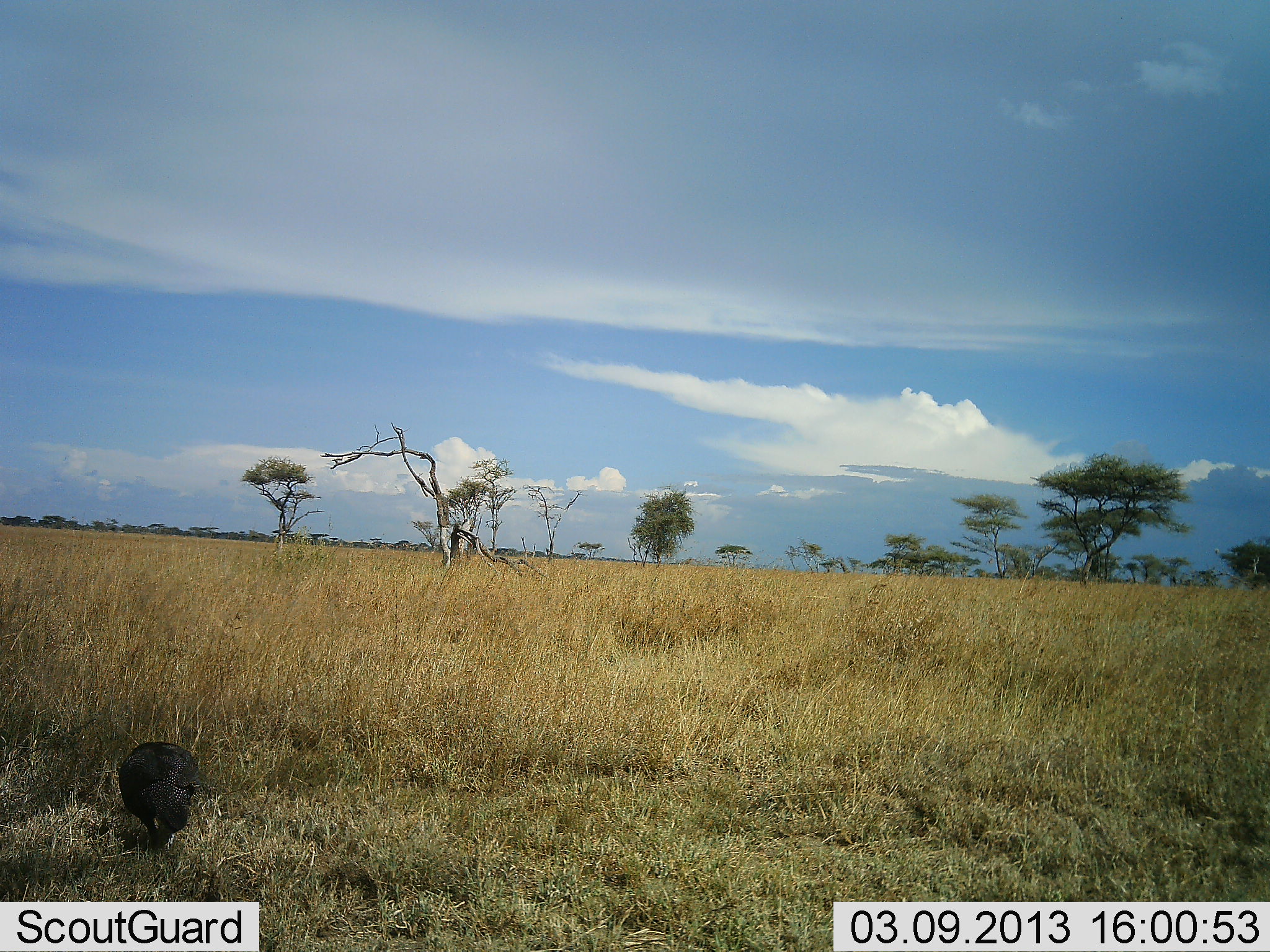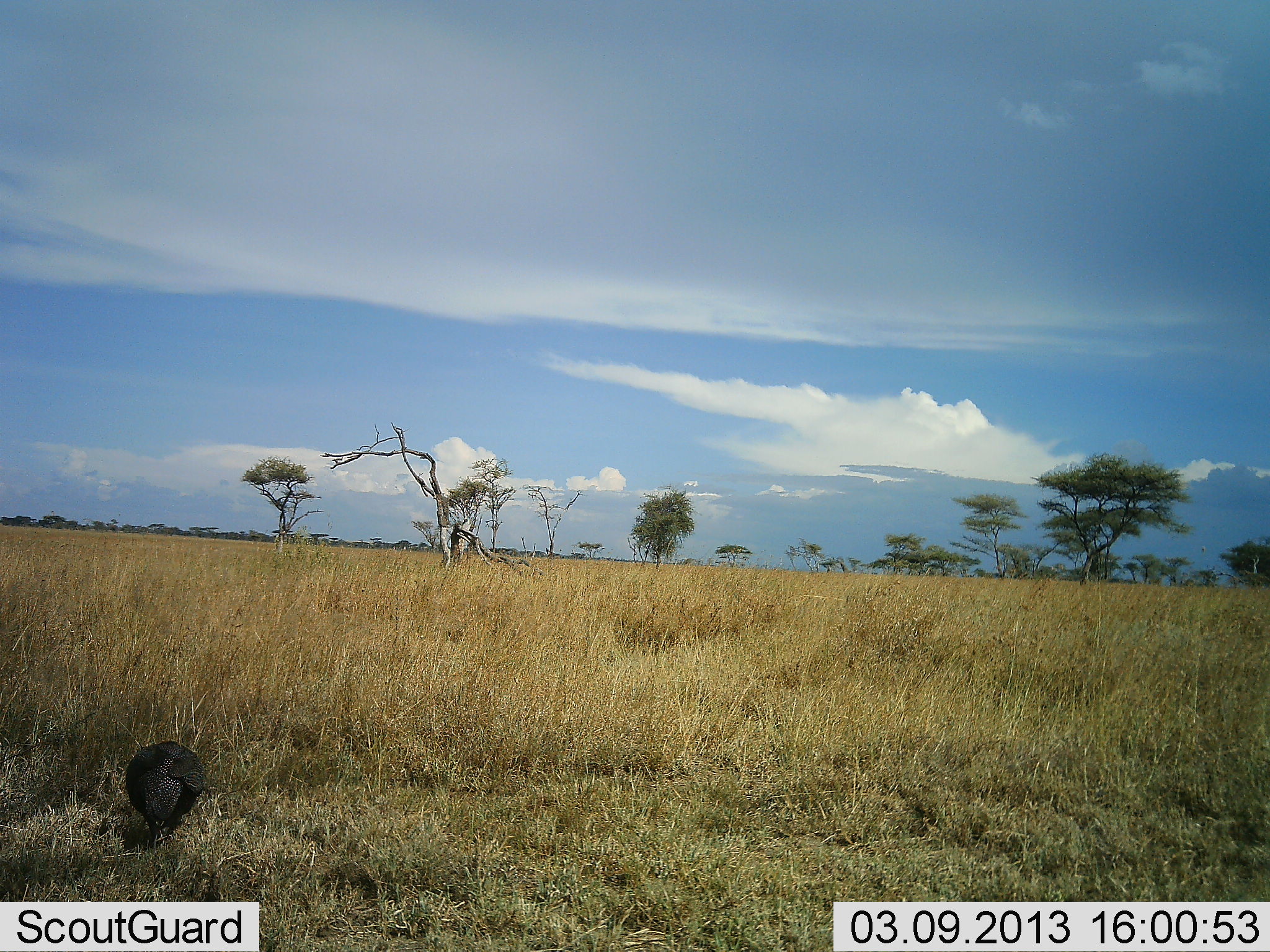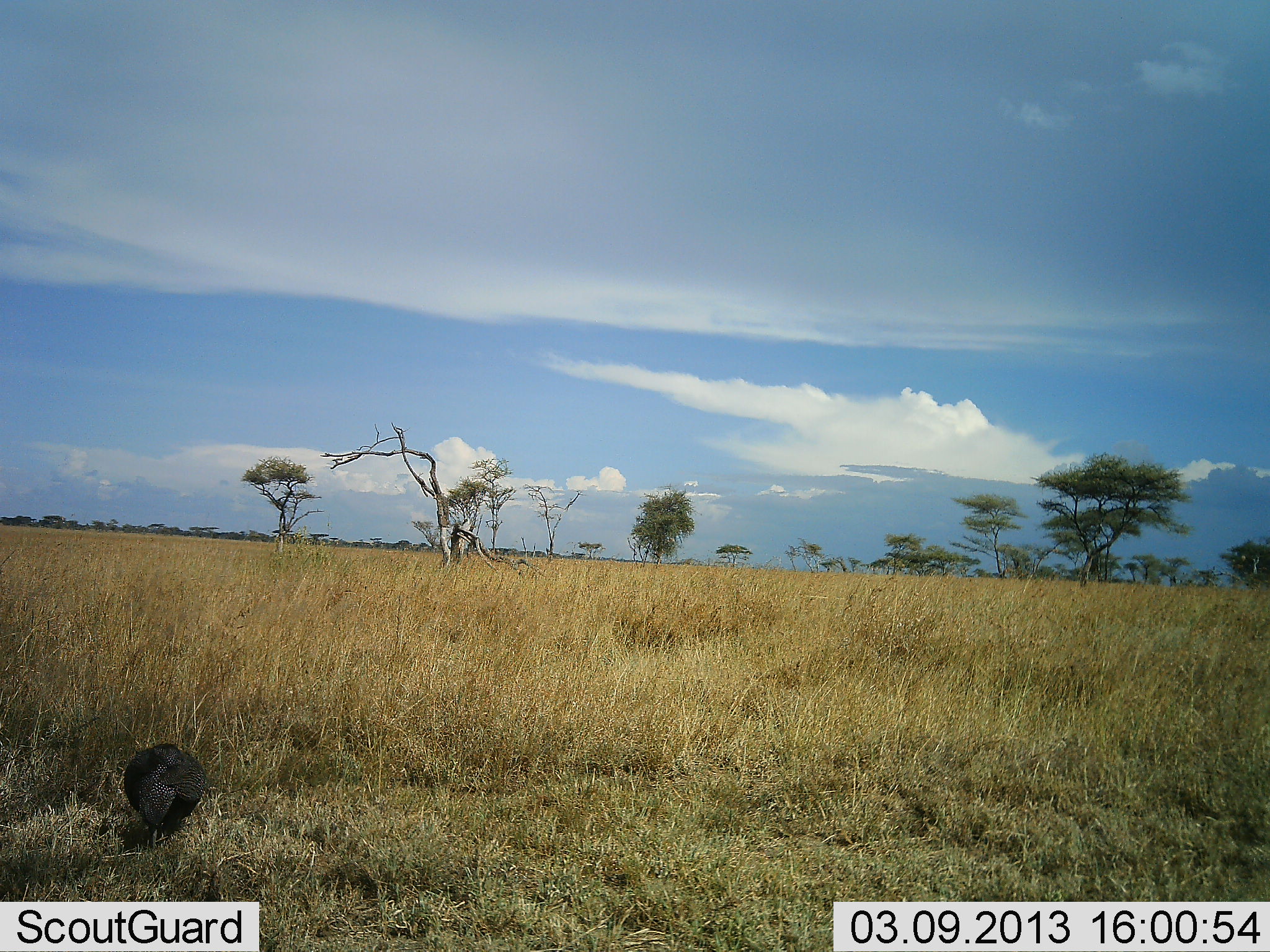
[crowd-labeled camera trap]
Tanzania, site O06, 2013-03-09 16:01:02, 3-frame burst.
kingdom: Animalia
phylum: Chordata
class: Aves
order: Galliformes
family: Numididae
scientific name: Numididae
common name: guinea fowl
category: guineafowl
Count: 1.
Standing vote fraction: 24%.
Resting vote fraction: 0%.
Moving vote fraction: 24%.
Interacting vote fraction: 0%.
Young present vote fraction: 0%.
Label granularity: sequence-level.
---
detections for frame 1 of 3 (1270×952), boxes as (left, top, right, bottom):
animal: (116, 739, 204, 854)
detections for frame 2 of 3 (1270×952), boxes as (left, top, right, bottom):
animal: (124, 739, 205, 850)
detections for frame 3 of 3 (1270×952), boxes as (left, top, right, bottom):
animal: (123, 742, 206, 851)